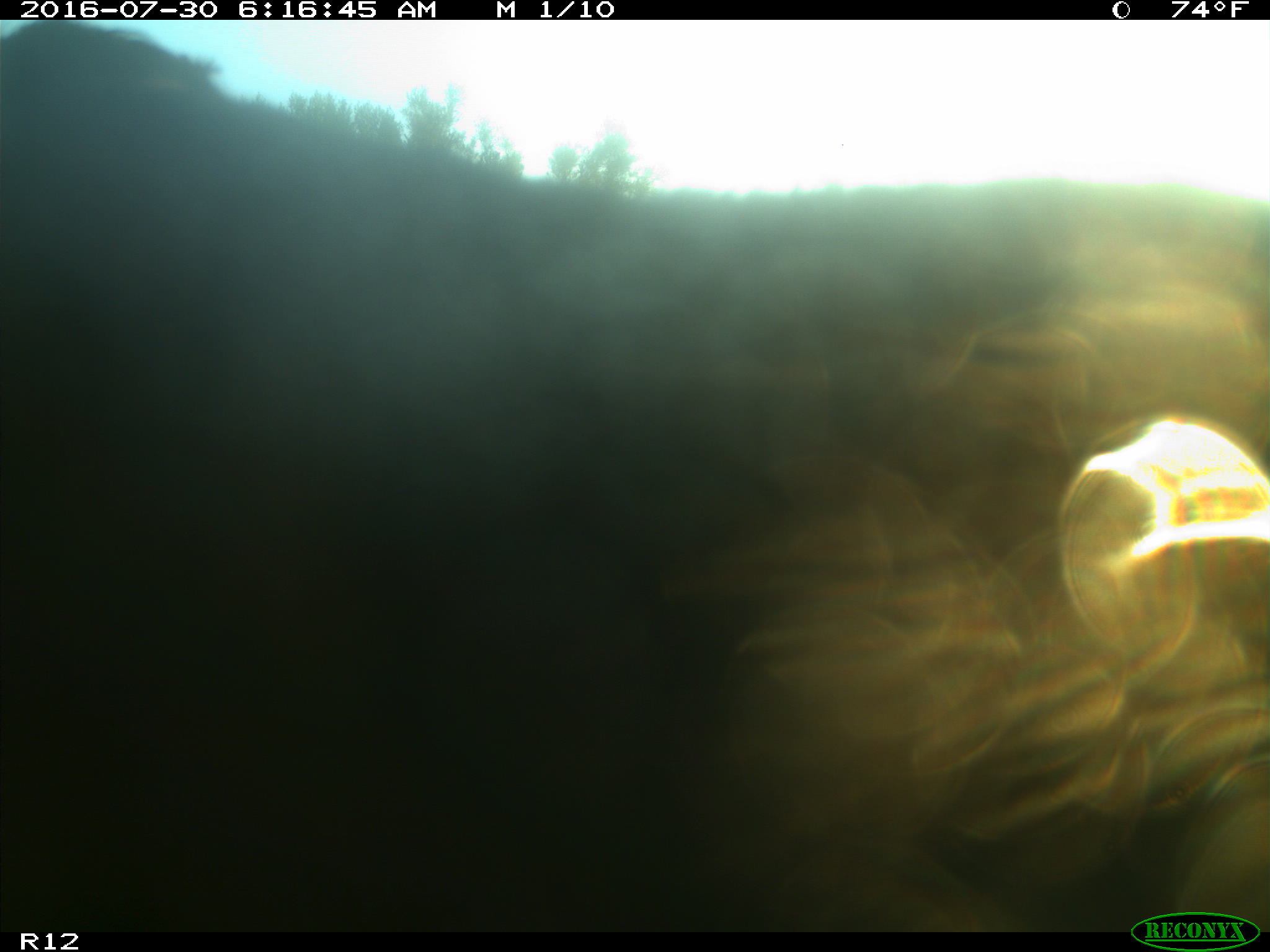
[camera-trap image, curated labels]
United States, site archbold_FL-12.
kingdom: Animalia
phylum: Chordata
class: Mammalia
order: Artiodactyla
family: Bovidae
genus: Bos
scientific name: Bos taurus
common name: domestic cow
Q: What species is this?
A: Bos taurus (domestic cow).